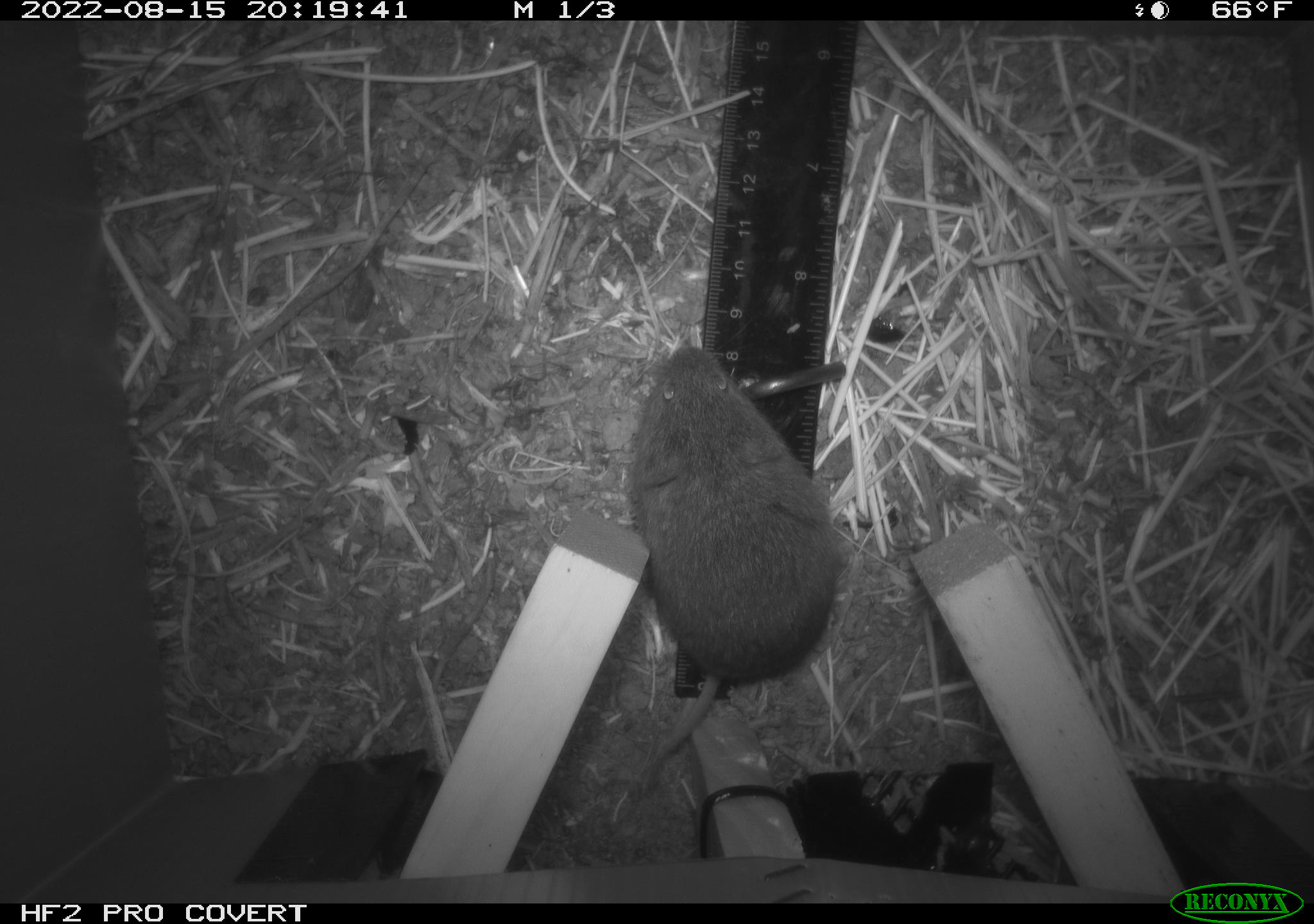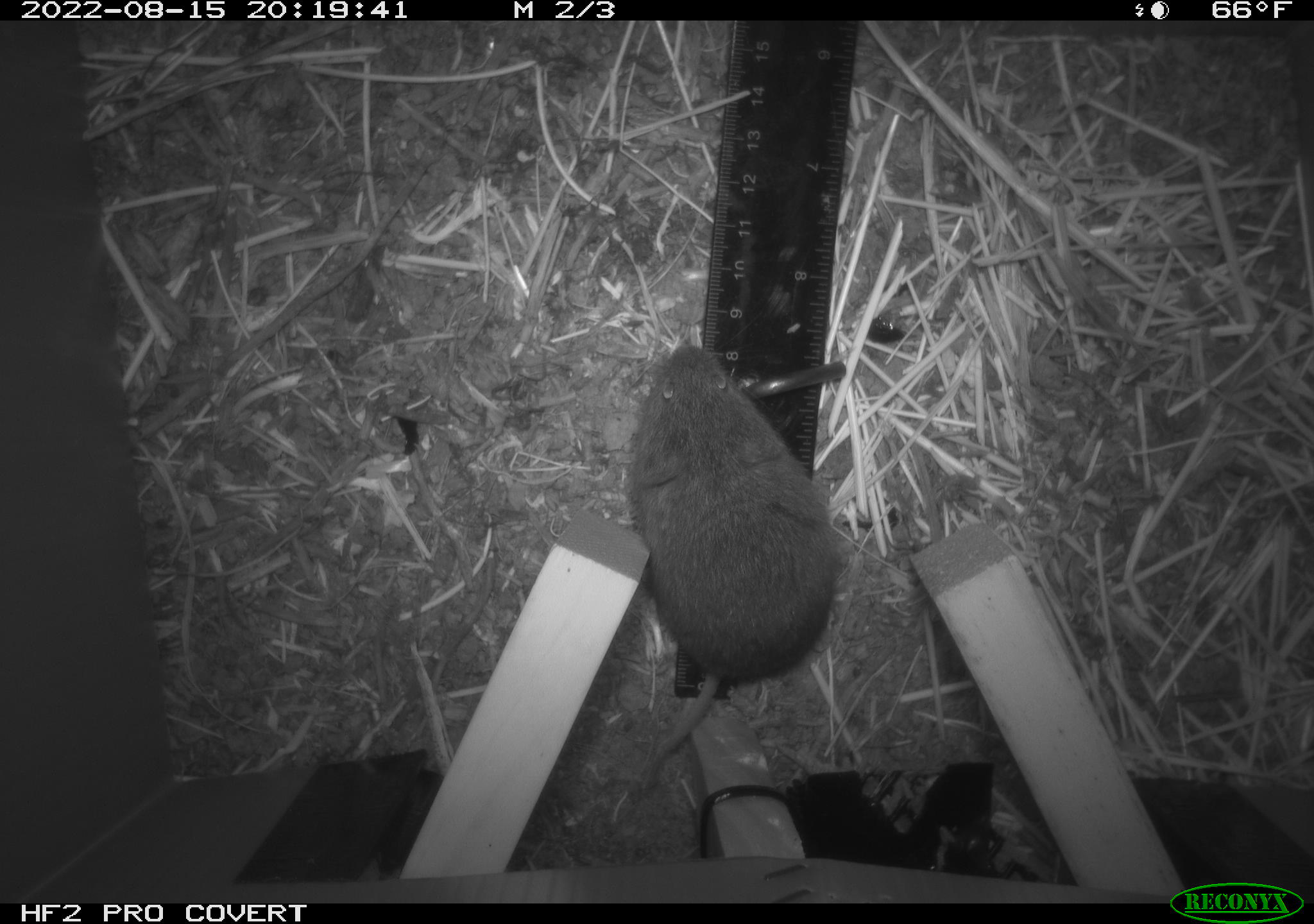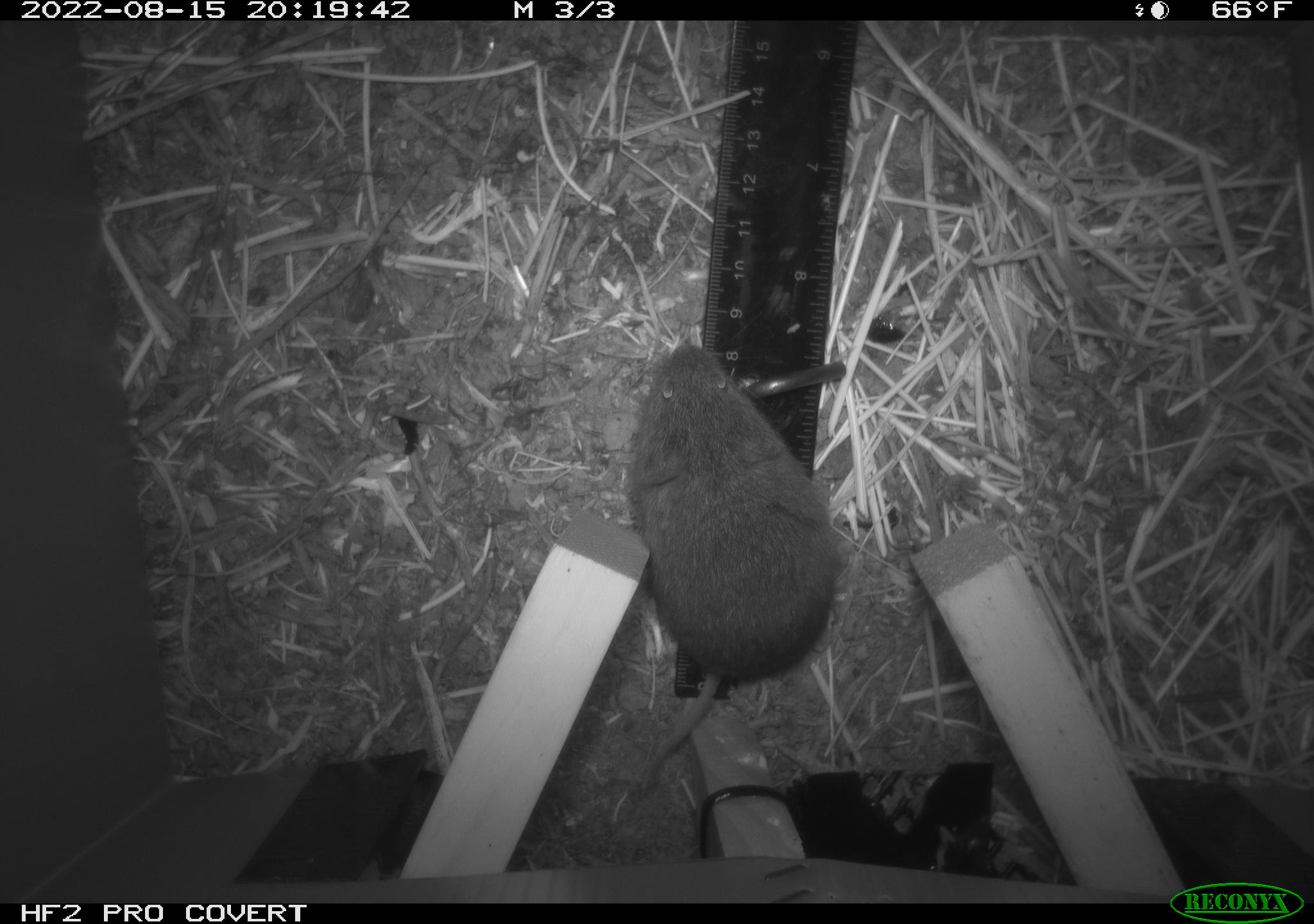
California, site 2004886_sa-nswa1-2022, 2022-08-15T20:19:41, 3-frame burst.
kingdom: Animalia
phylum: Chordata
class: Mammalia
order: Rodentia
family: Cricetidae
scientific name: Cricetidae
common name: hamsters, voles, lemmings, and allies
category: cricetidae family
Cricetidae family (hamsters, voles, lemmings, and allies) (Cricetidae).